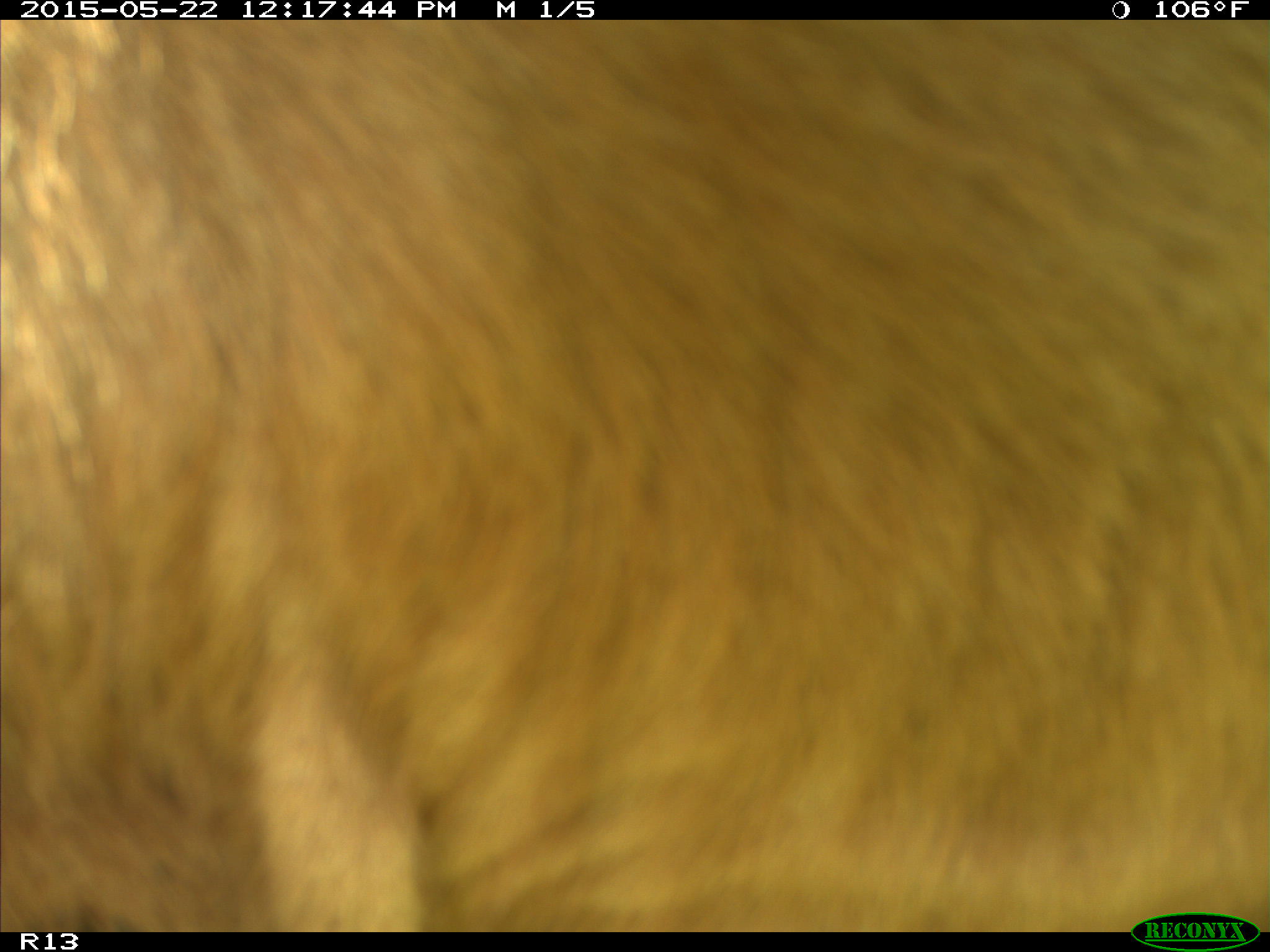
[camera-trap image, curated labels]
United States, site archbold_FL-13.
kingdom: Animalia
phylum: Chordata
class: Mammalia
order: Artiodactyla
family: Bovidae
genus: Bos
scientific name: Bos taurus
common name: domestic cow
Bos taurus (domestic cow).